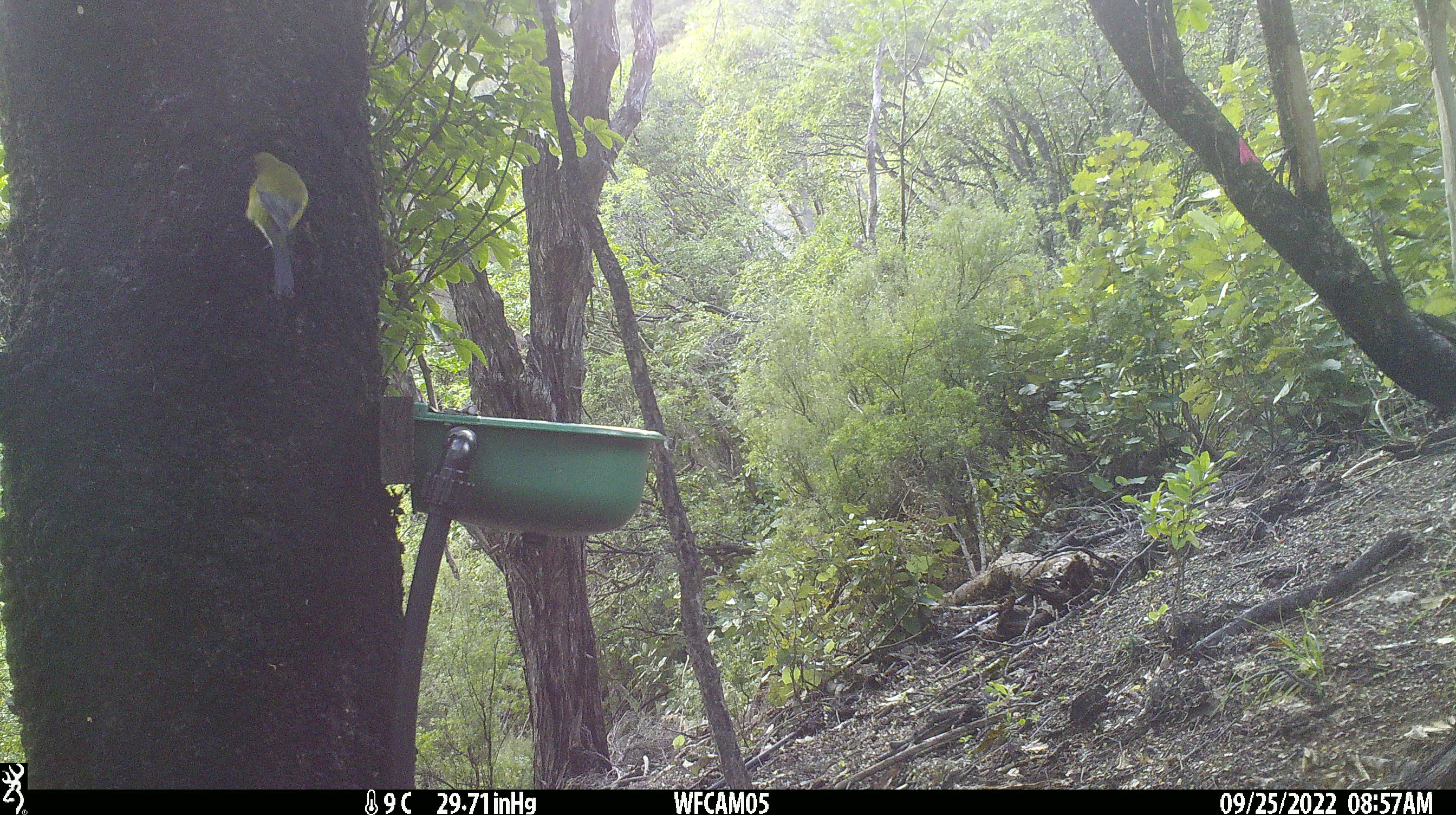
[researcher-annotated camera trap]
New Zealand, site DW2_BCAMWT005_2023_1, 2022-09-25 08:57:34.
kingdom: Animalia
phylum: Chordata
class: Aves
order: Passeriformes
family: Meliphagidae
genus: Anthornis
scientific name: Anthornis melanura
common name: new zealand bellbird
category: bellbird